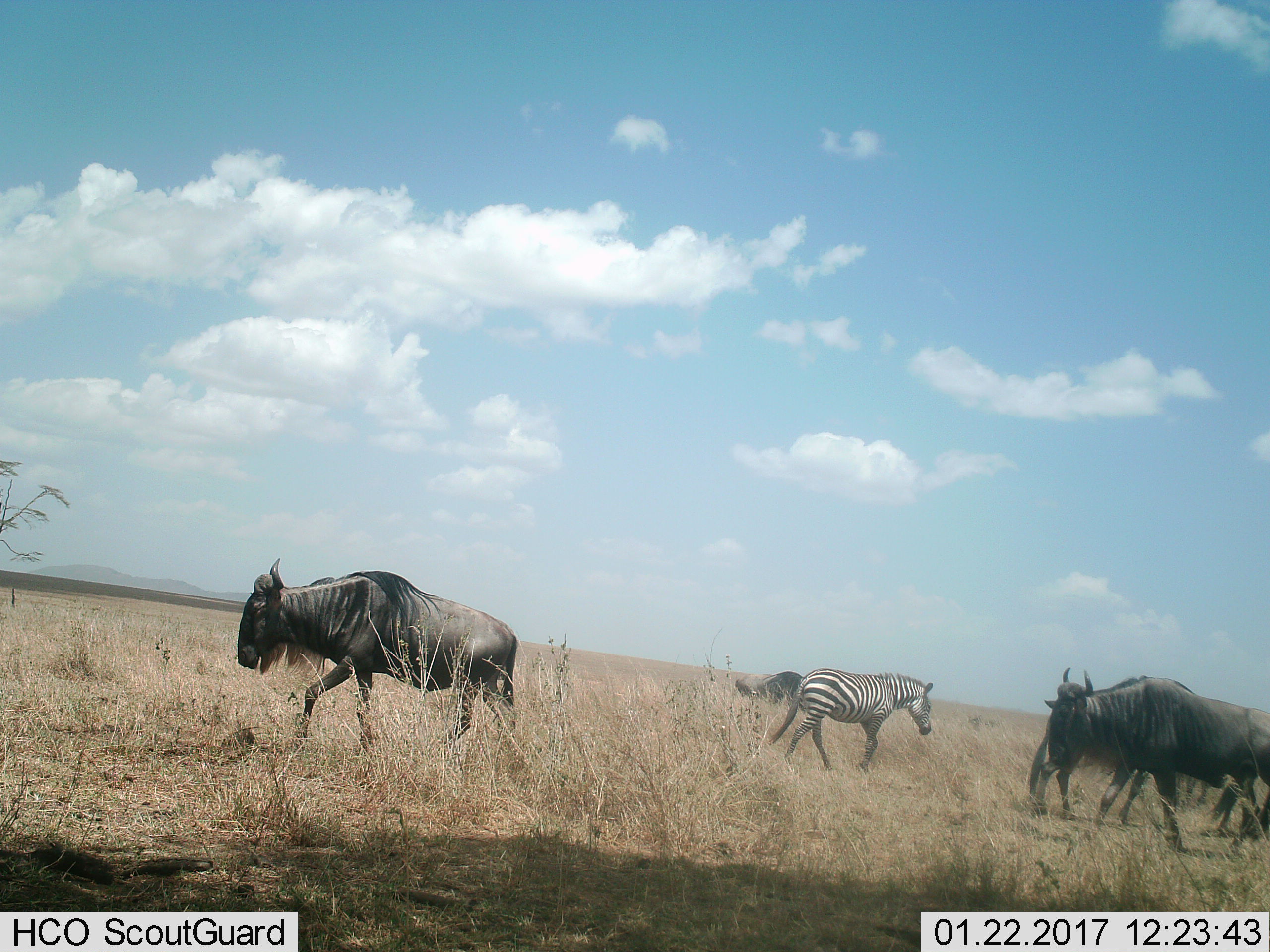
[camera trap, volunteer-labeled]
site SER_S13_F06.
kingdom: Animalia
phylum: Chordata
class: Mammalia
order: Artiodactyla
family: Bovidae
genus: Connochaetes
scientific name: Connochaetes taurinus taurinus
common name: blue wildebeest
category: wildebeestblue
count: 4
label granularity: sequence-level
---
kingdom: Animalia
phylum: Chordata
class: Mammalia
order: Perissodactyla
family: Equidae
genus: Equus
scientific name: Equus quagga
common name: plains zebra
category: zebraplains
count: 1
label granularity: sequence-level